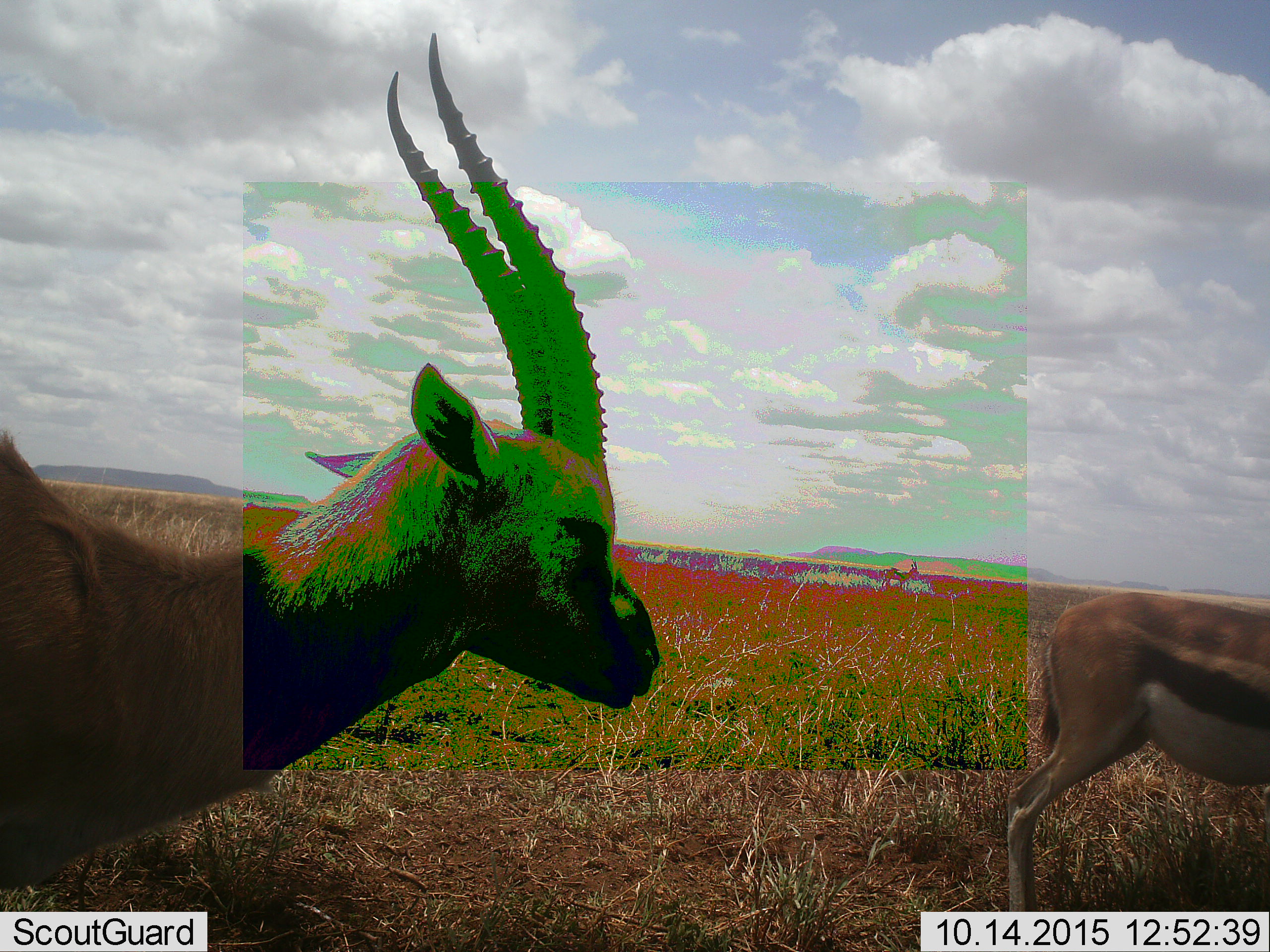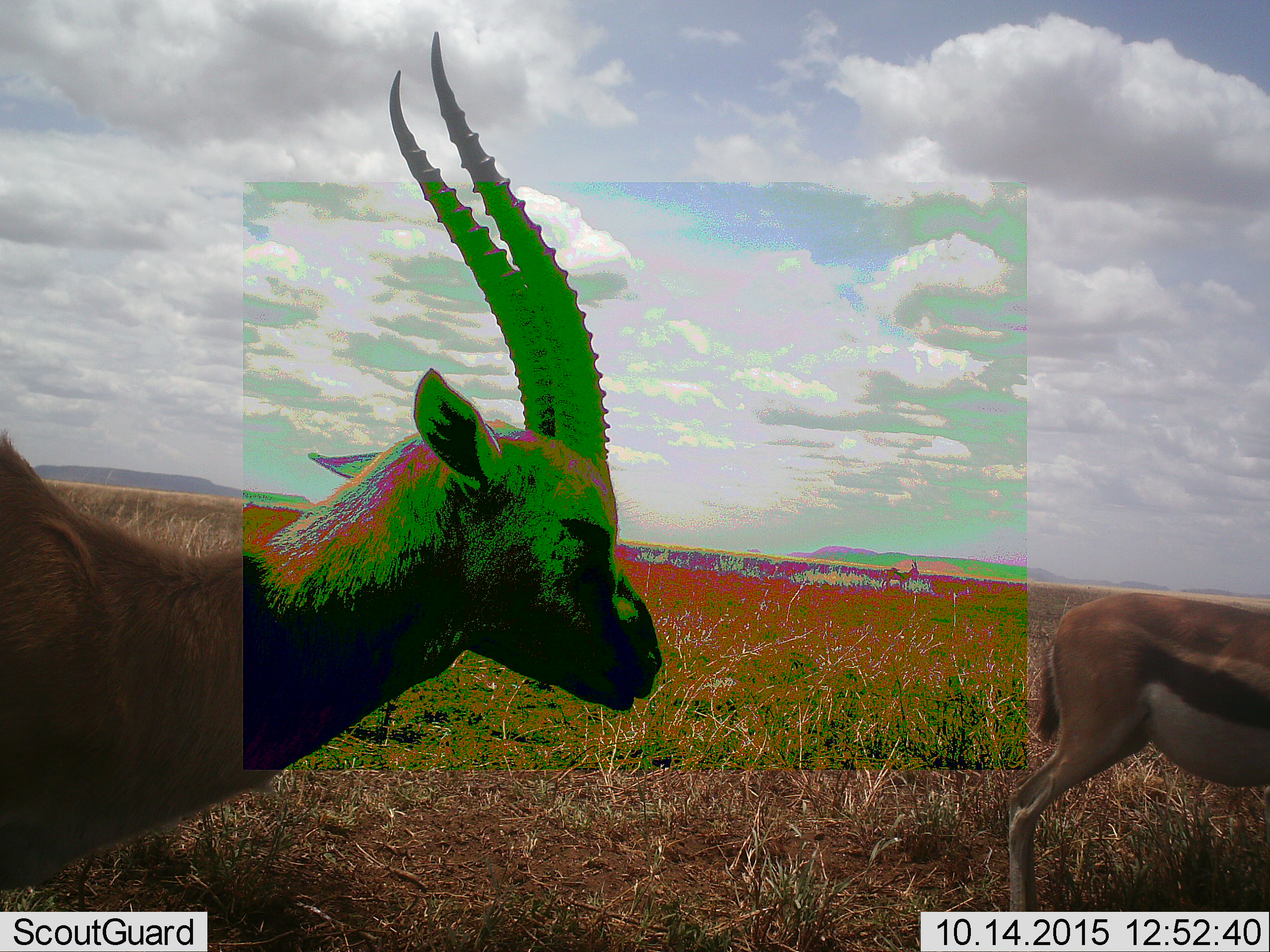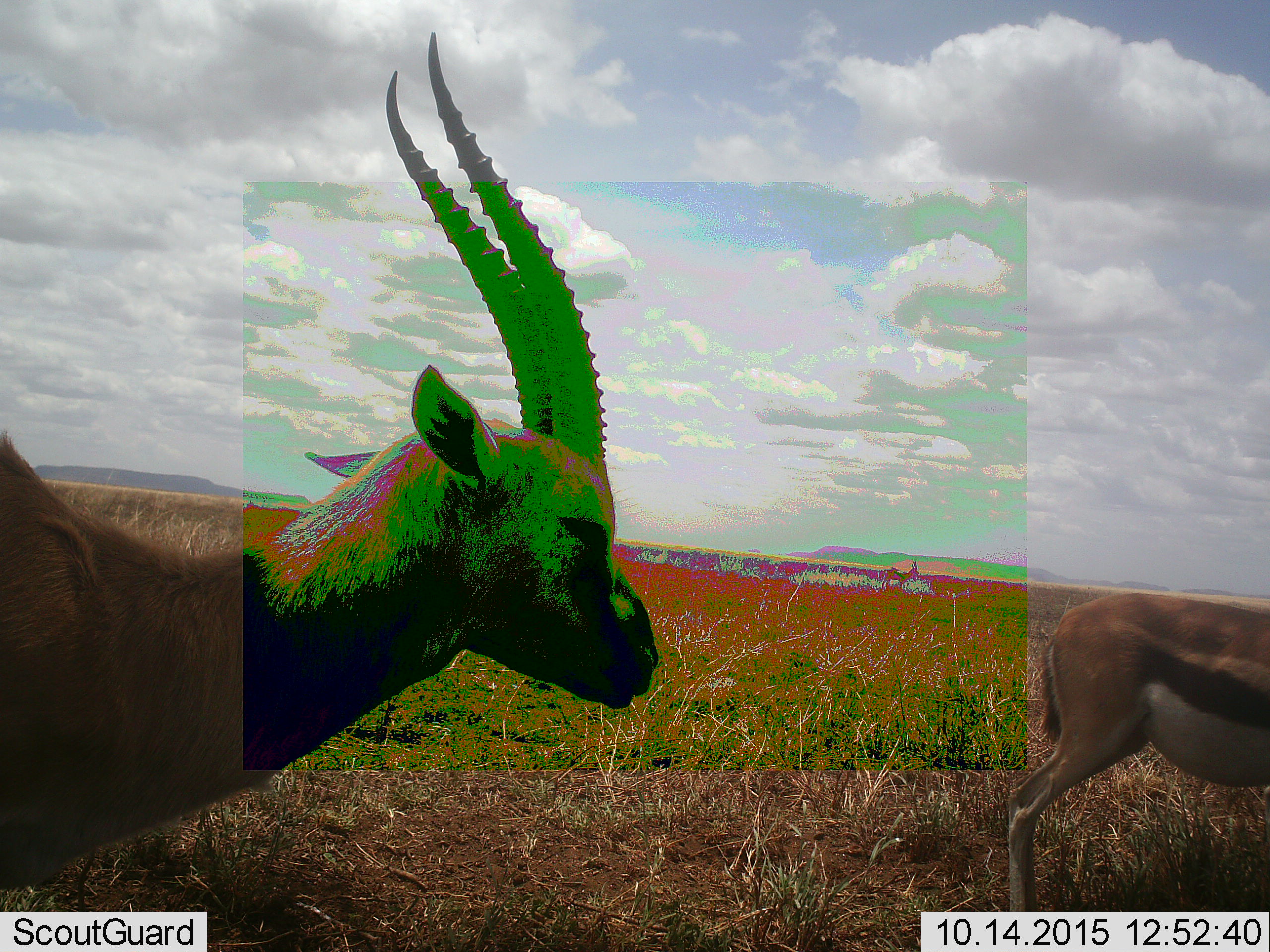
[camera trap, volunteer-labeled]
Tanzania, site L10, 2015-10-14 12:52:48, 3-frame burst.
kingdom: Animalia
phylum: Chordata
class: Mammalia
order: Artiodactyla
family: Bovidae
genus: Eudorcas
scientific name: Eudorcas thomsonii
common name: thomson's gazelle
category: gazellethomsons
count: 2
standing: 100%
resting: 0%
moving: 0%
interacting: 0%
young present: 0%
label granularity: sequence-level